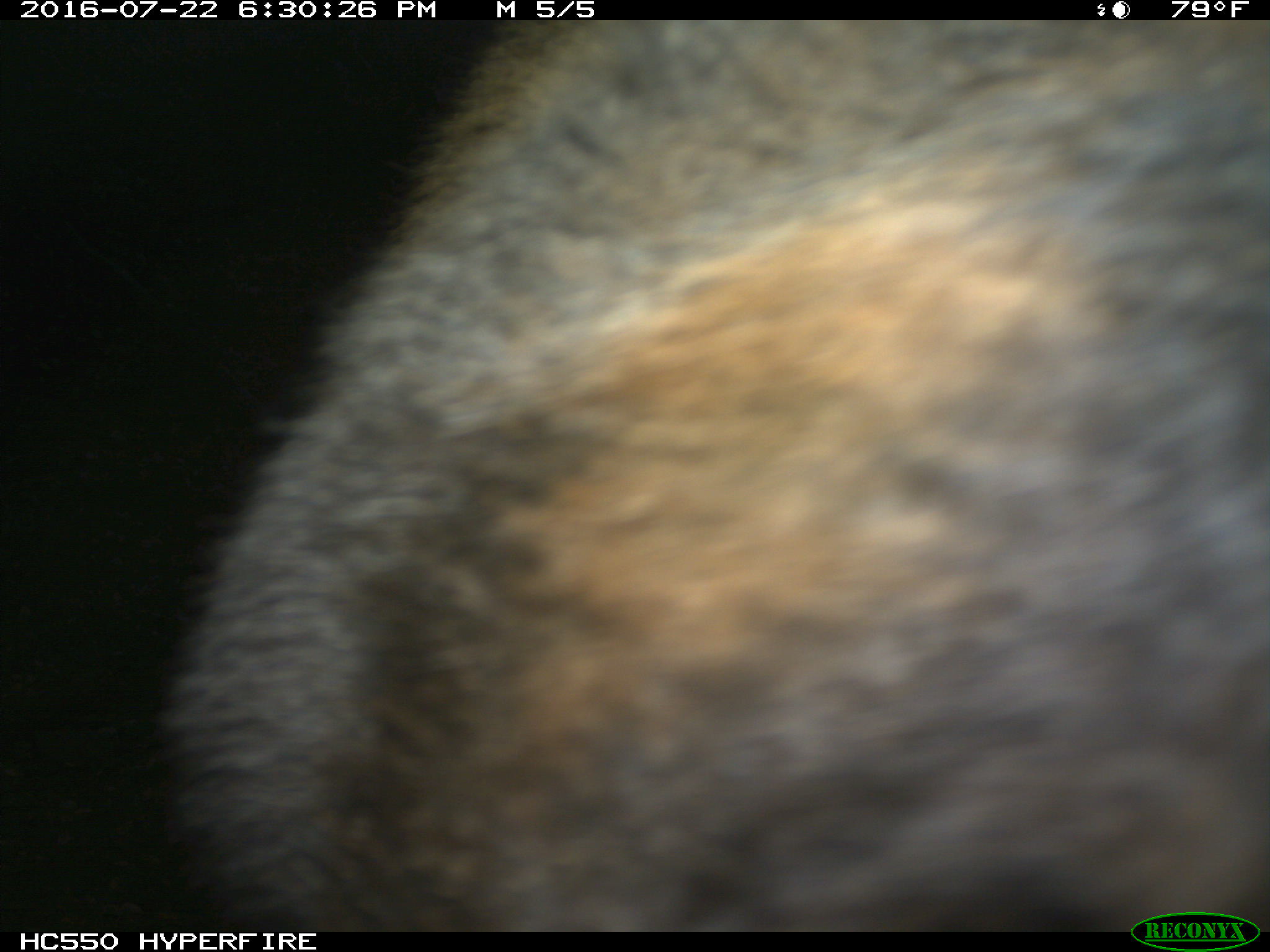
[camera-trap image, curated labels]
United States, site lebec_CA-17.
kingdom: Animalia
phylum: Chordata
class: Mammalia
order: Carnivora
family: Ursidae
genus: Ursus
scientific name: Ursus americanus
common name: american black bear